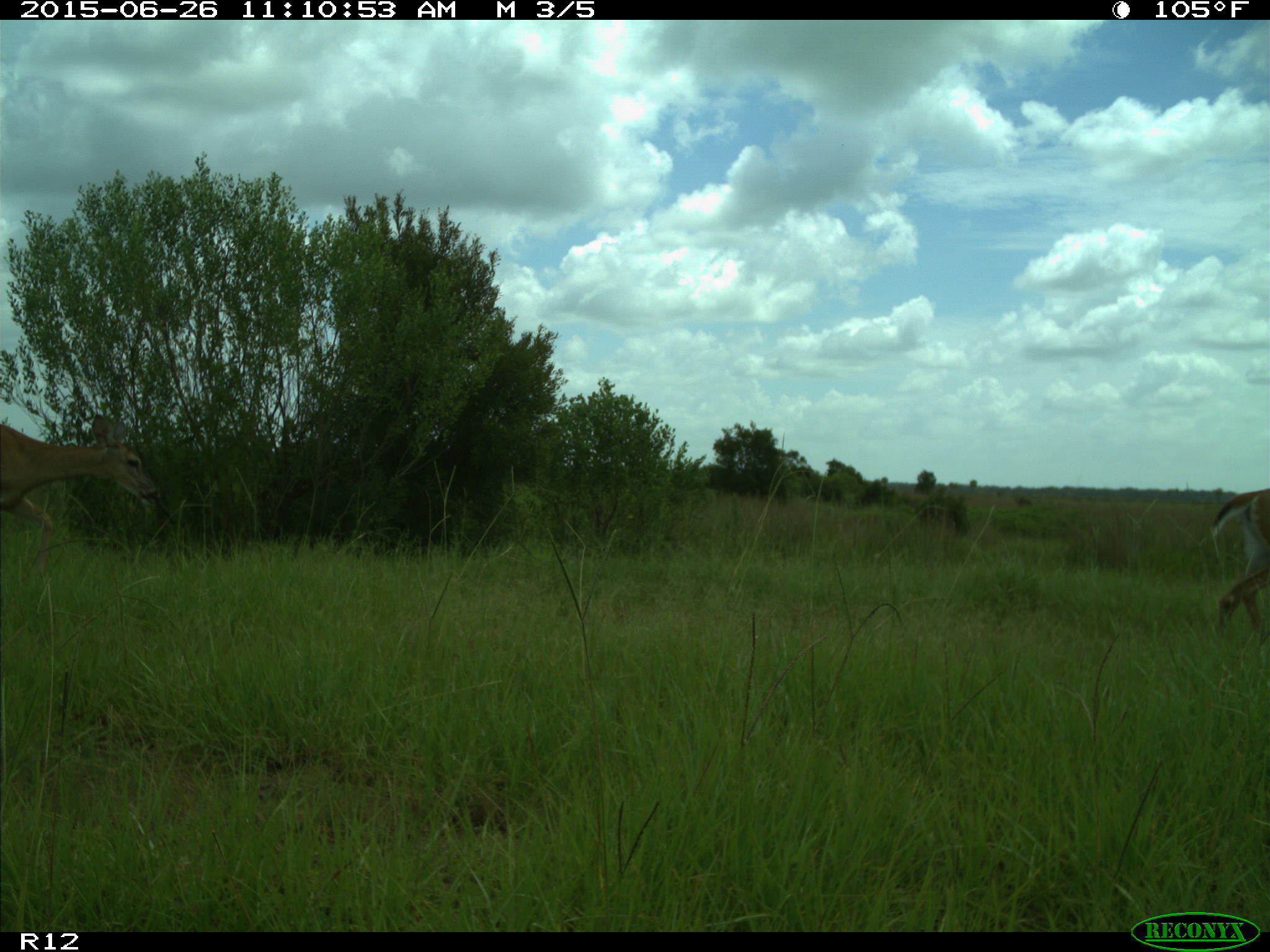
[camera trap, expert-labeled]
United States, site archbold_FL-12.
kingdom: Animalia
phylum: Chordata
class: Mammalia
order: Artiodactyla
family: Cervidae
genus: Odocoileus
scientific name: Odocoileus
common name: deer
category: unidentified deer